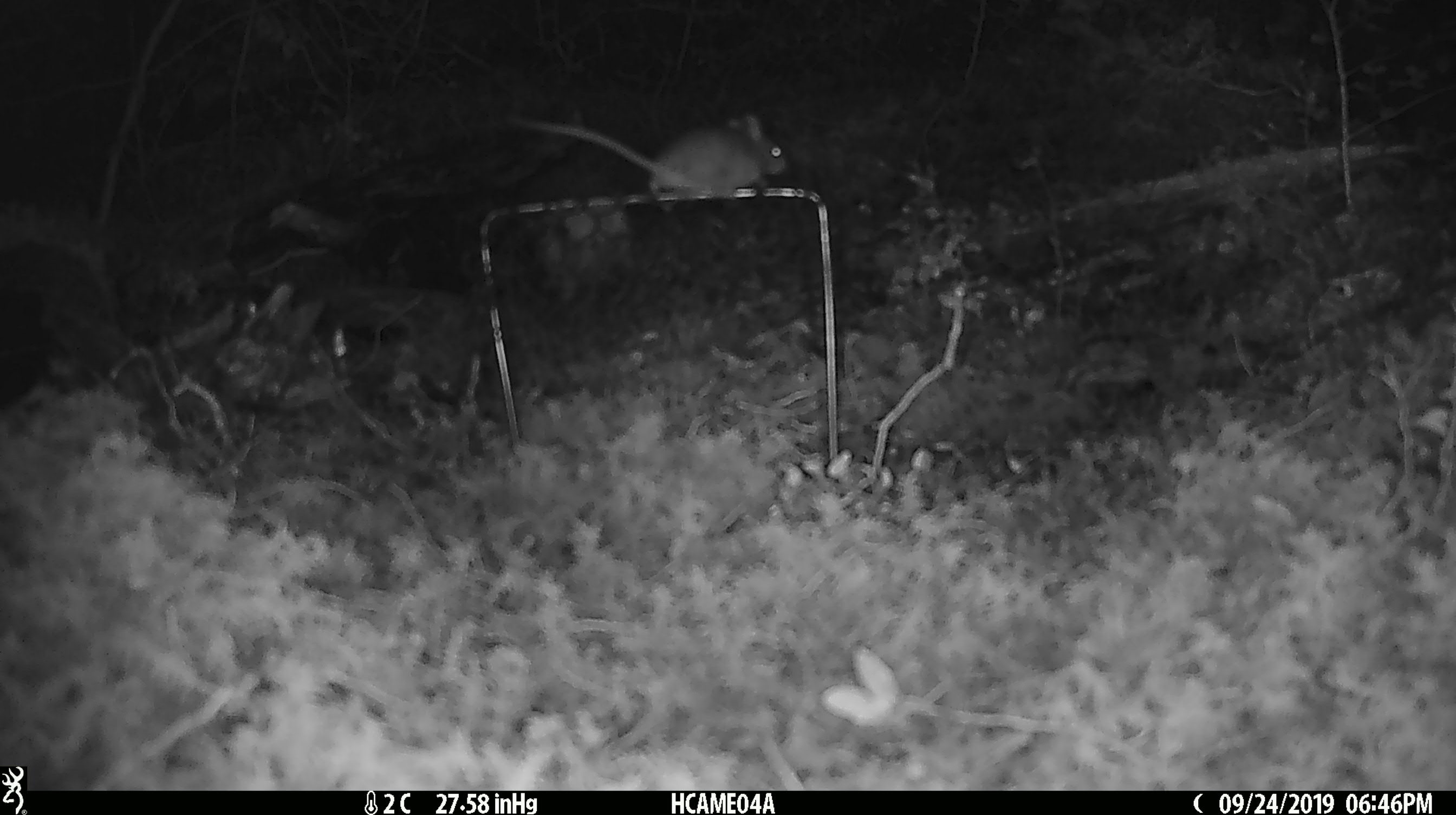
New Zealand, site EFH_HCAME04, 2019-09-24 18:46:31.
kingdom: Animalia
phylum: Chordata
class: Mammalia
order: Rodentia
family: Muridae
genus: Mus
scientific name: Mus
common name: mouse